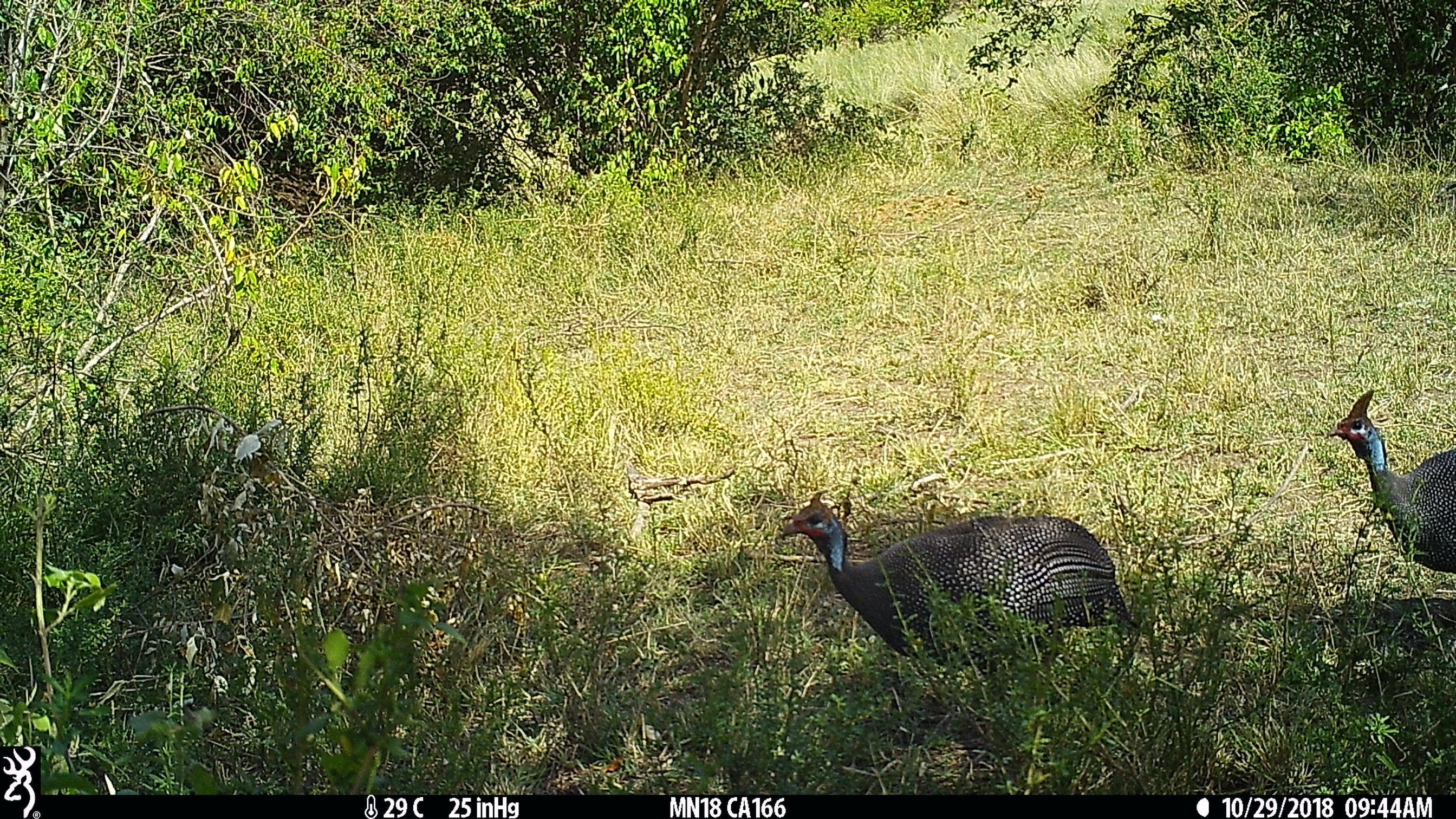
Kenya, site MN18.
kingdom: Animalia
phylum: Chordata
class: Aves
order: Galliformes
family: Numididae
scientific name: Numididae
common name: guineafowl